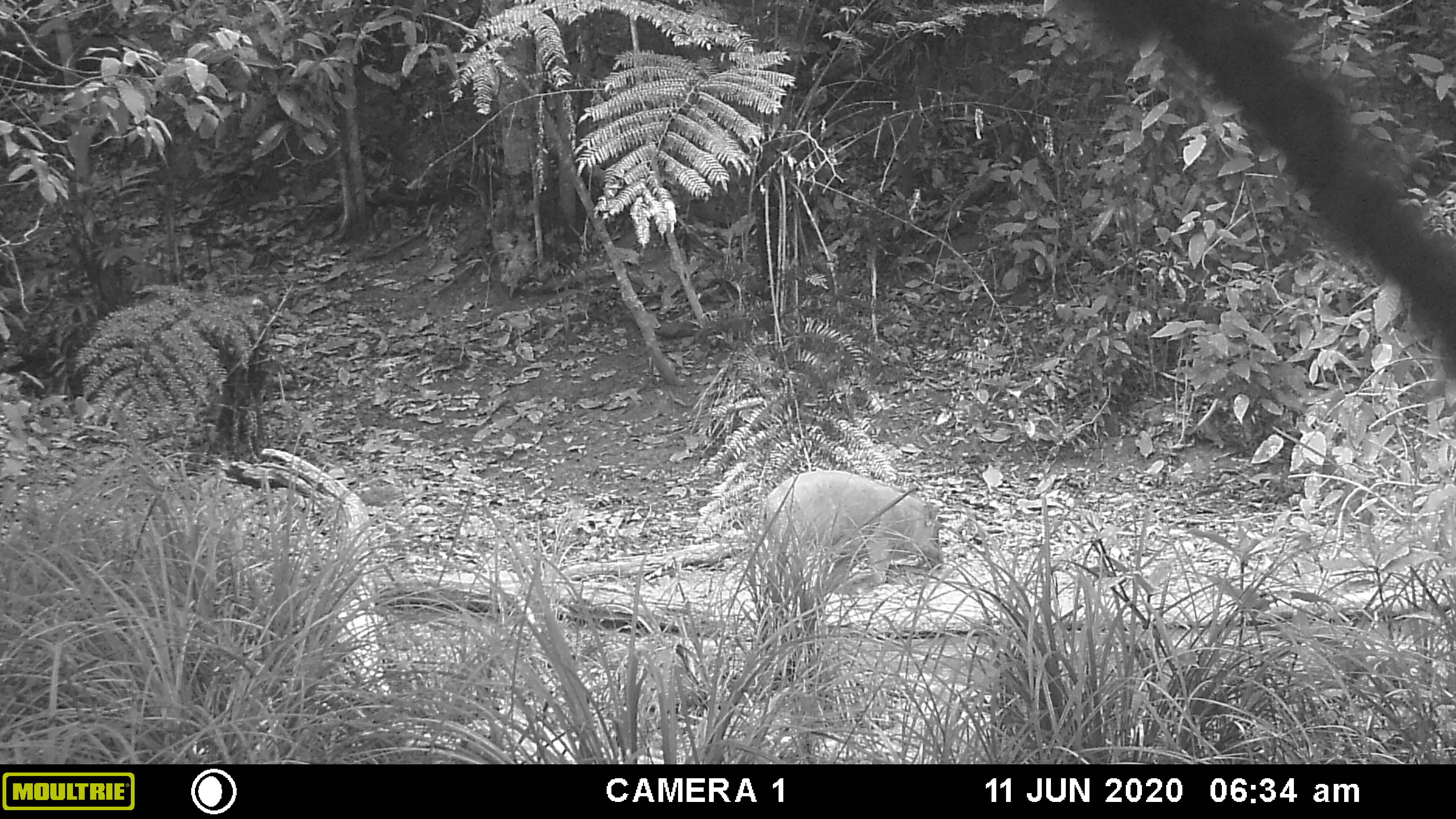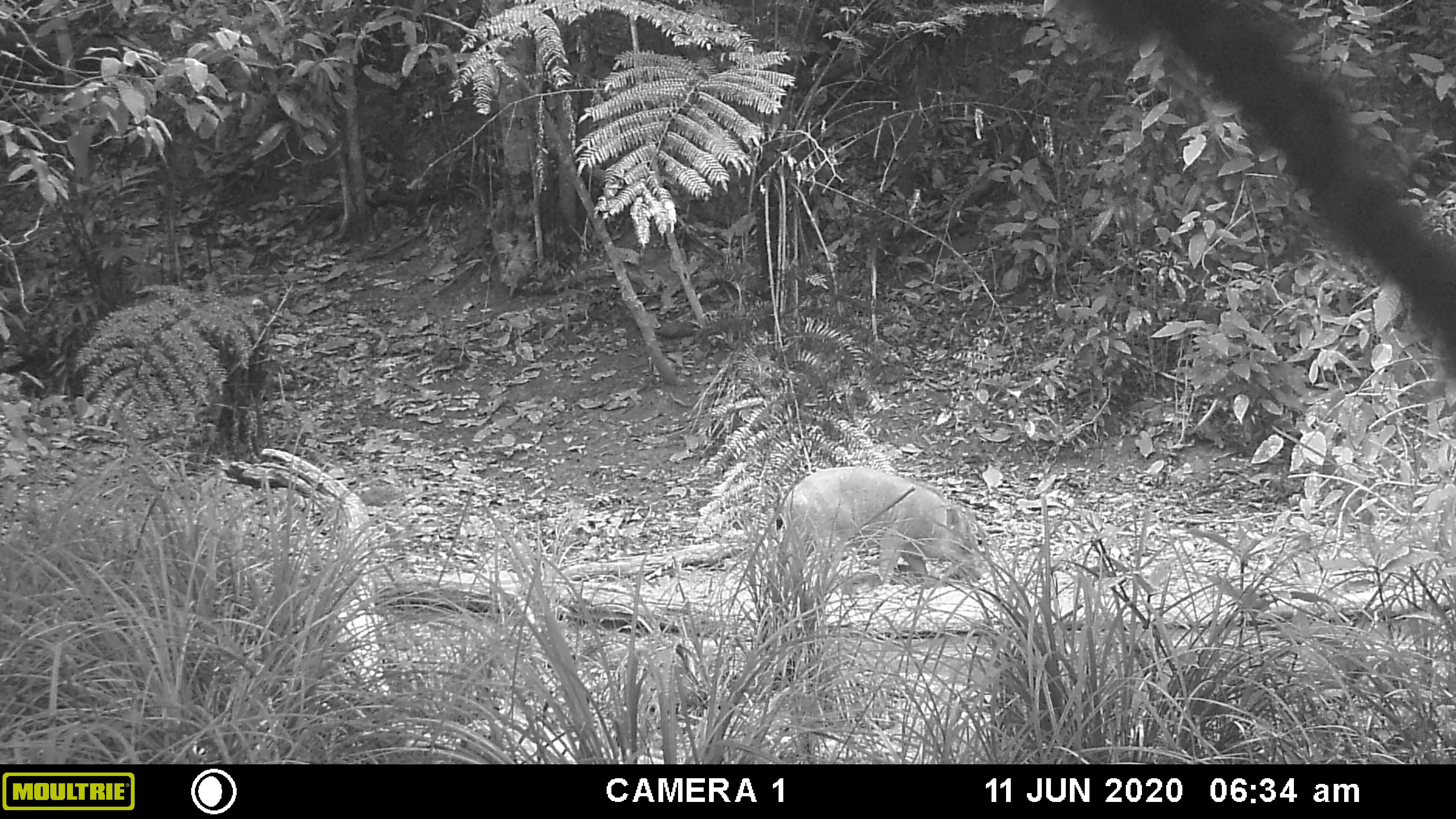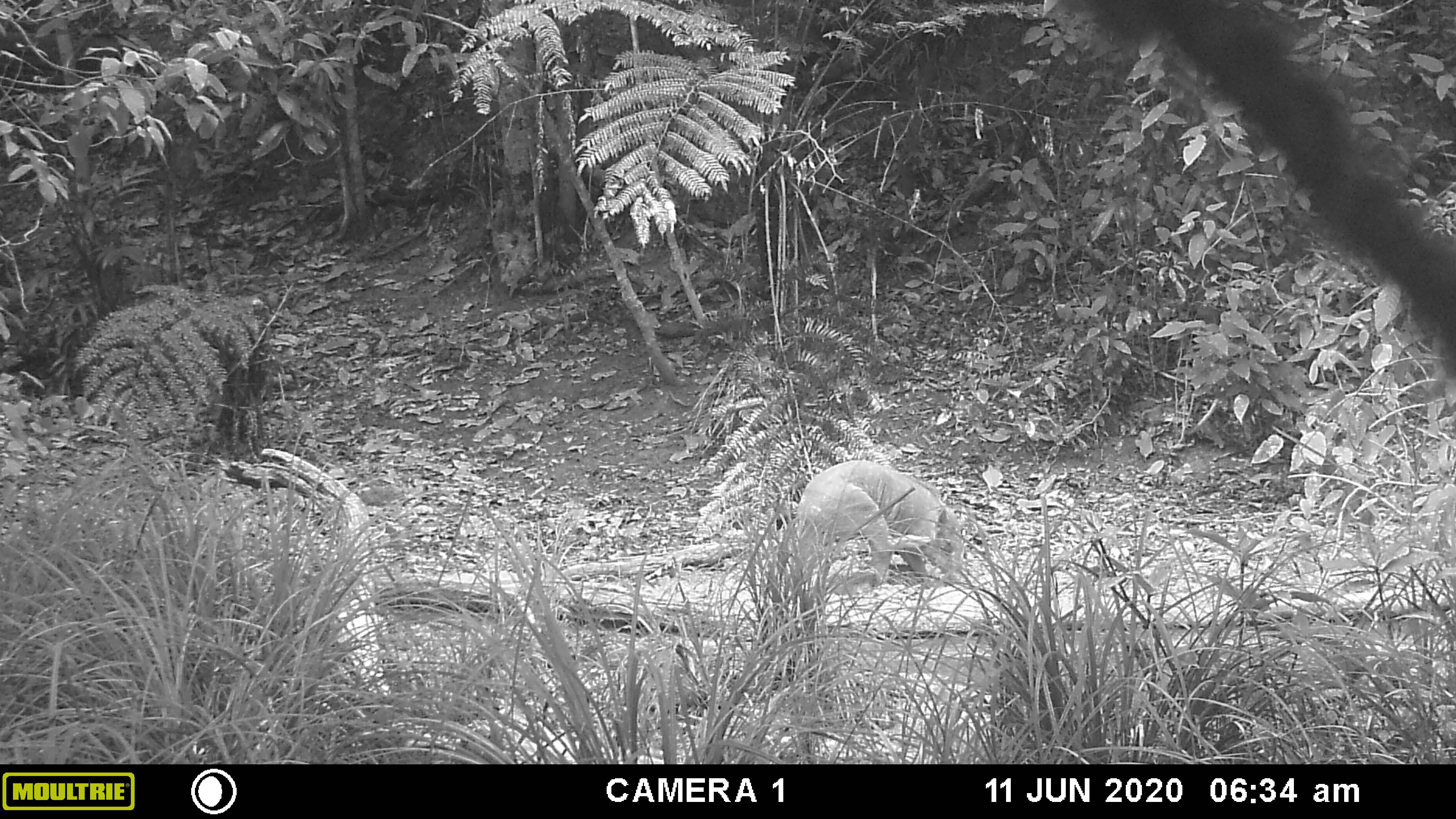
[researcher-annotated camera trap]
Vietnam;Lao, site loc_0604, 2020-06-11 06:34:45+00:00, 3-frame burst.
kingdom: Animalia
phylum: Chordata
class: Mammalia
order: Artiodactyla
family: Suidae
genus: Sus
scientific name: Sus scrofa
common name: eurasian wild pig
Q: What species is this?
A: Eurasian wild pig (Sus scrofa).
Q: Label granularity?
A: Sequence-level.